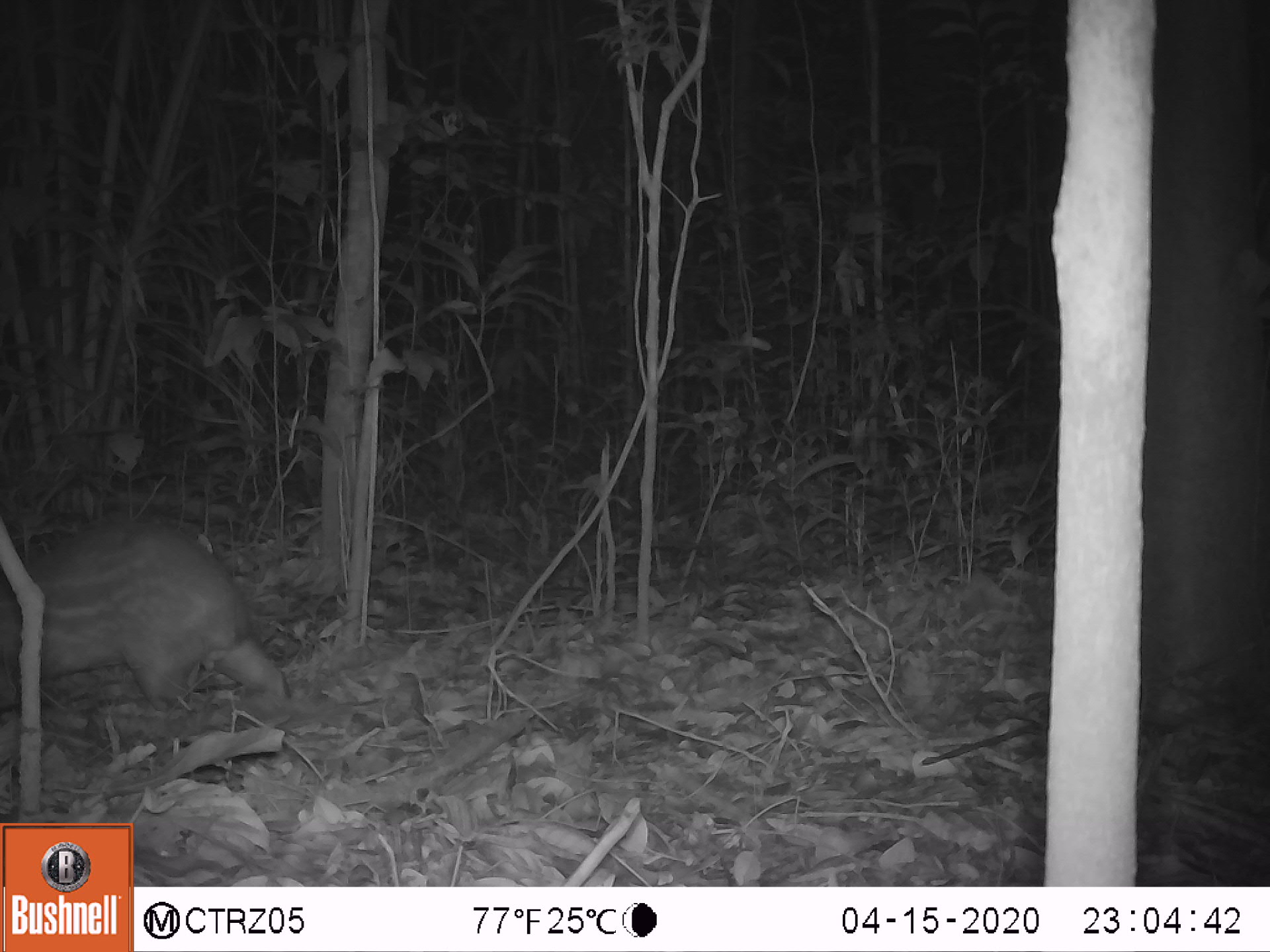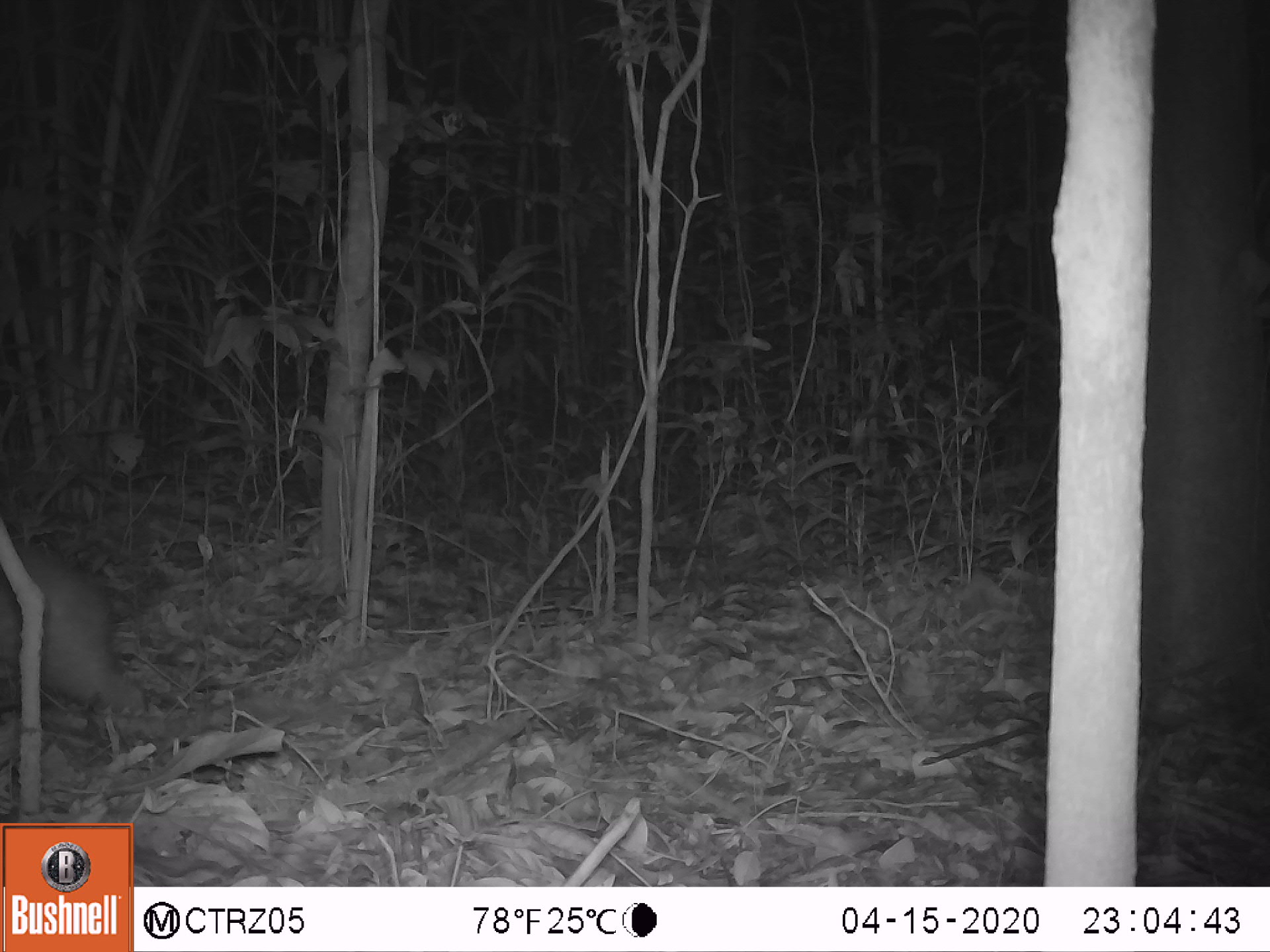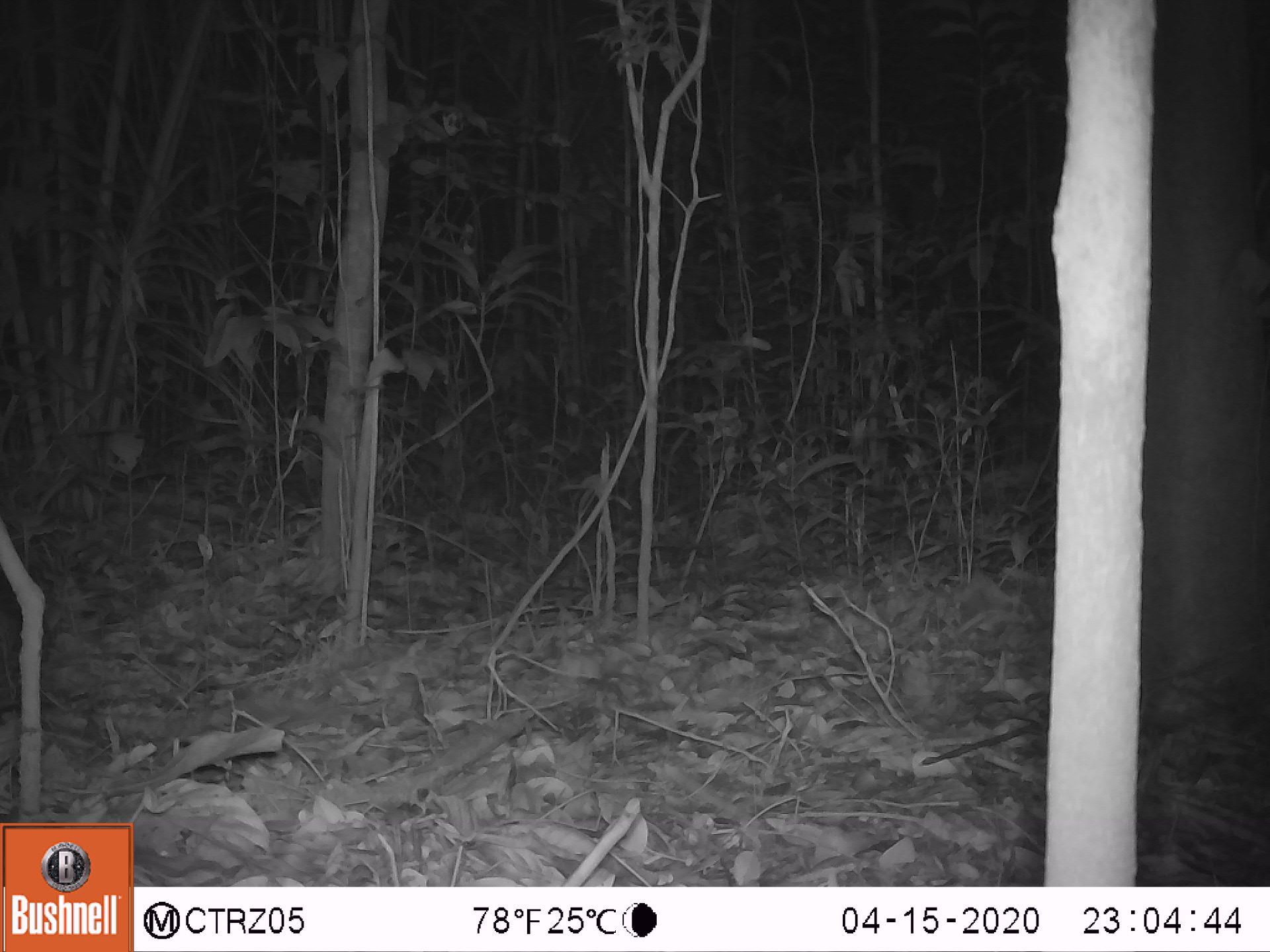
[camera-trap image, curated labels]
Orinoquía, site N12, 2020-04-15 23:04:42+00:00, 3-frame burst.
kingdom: Animalia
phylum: Chordata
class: Mammalia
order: Rodentia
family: Cuniculidae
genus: Cuniculus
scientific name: Cuniculus paca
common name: spotted paca